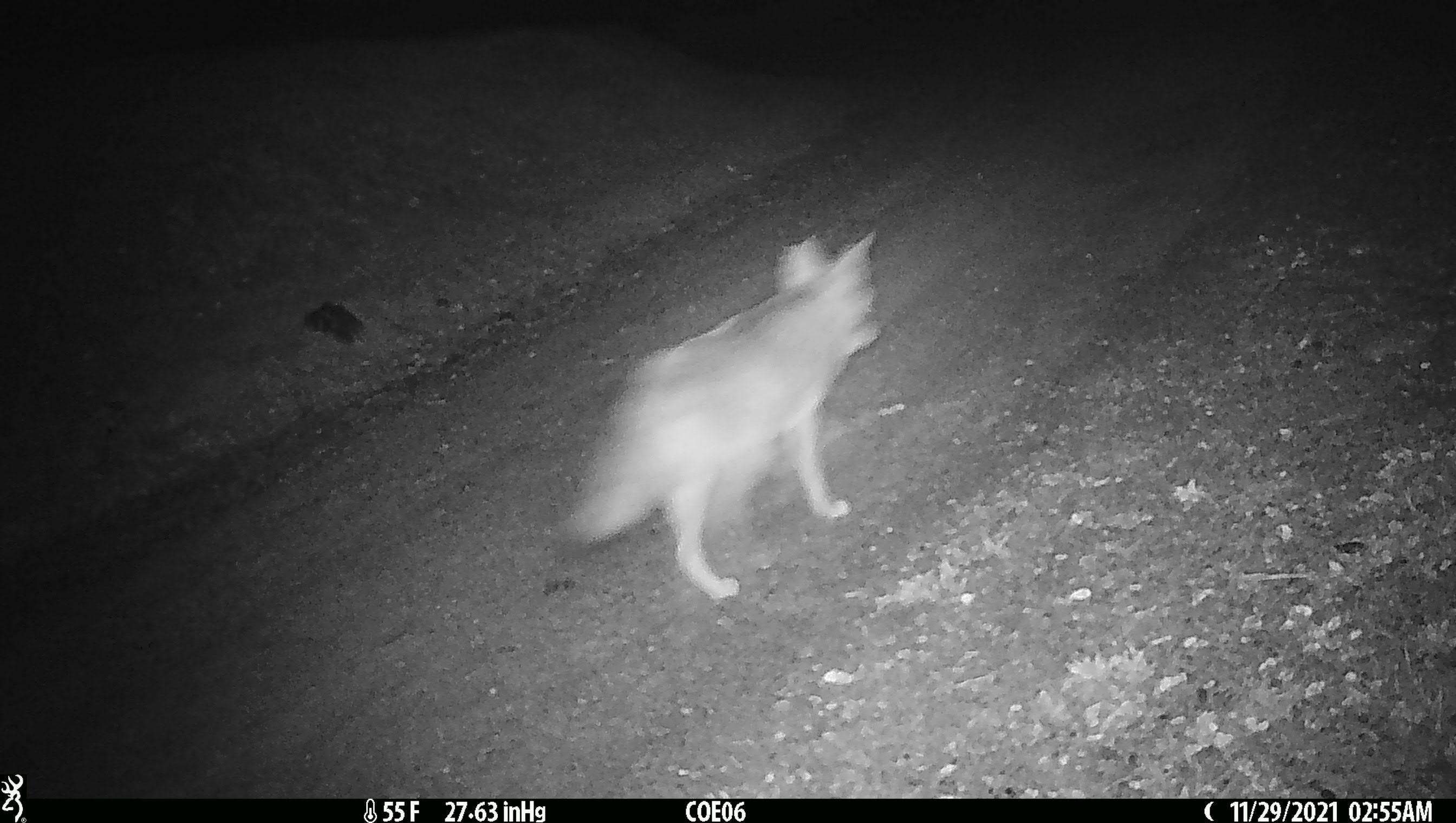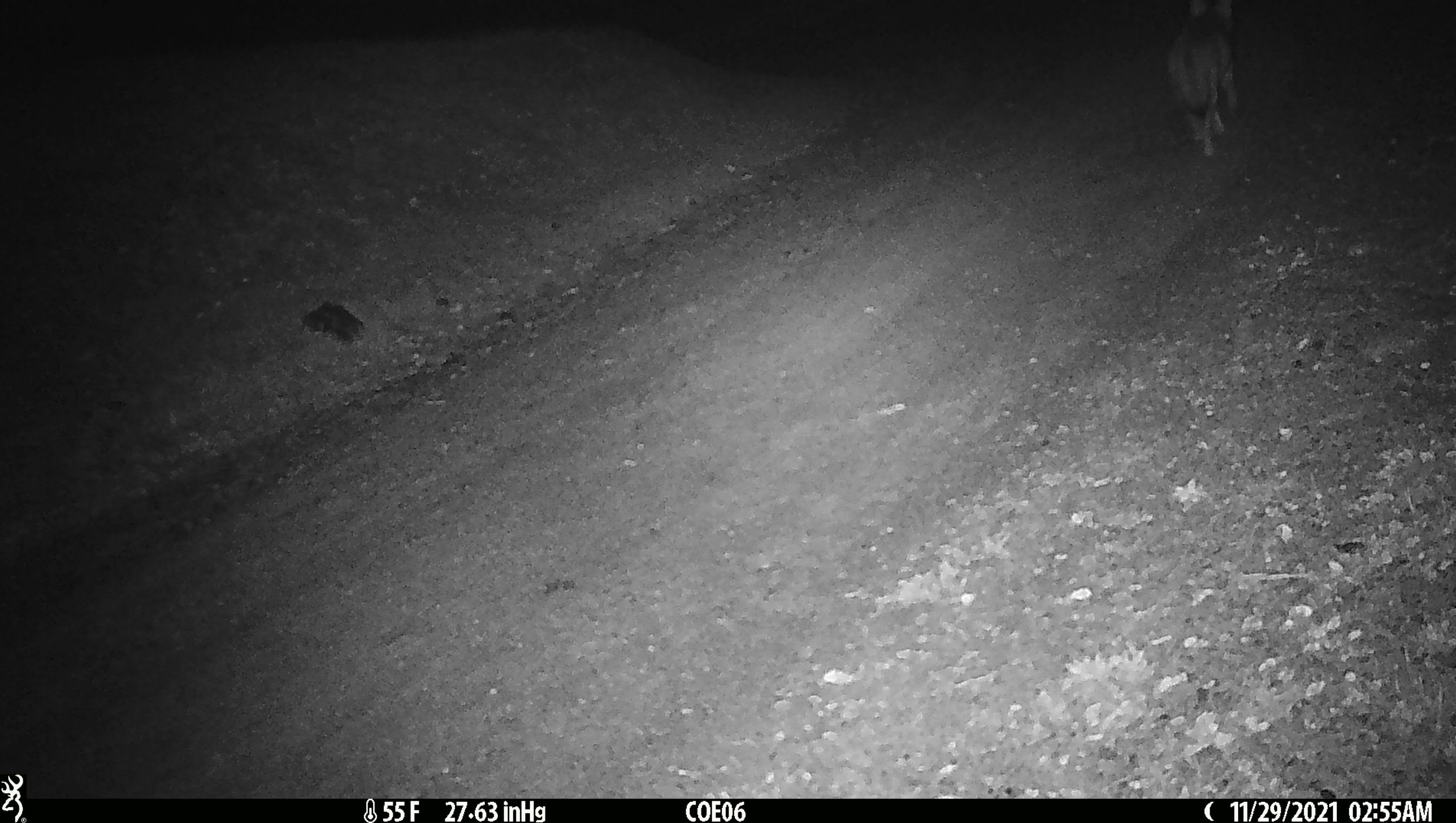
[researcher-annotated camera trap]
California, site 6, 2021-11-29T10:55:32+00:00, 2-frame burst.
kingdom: Animalia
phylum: Chordata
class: Mammalia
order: Carnivora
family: Canidae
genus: Canis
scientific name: Canis latrans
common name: coyote